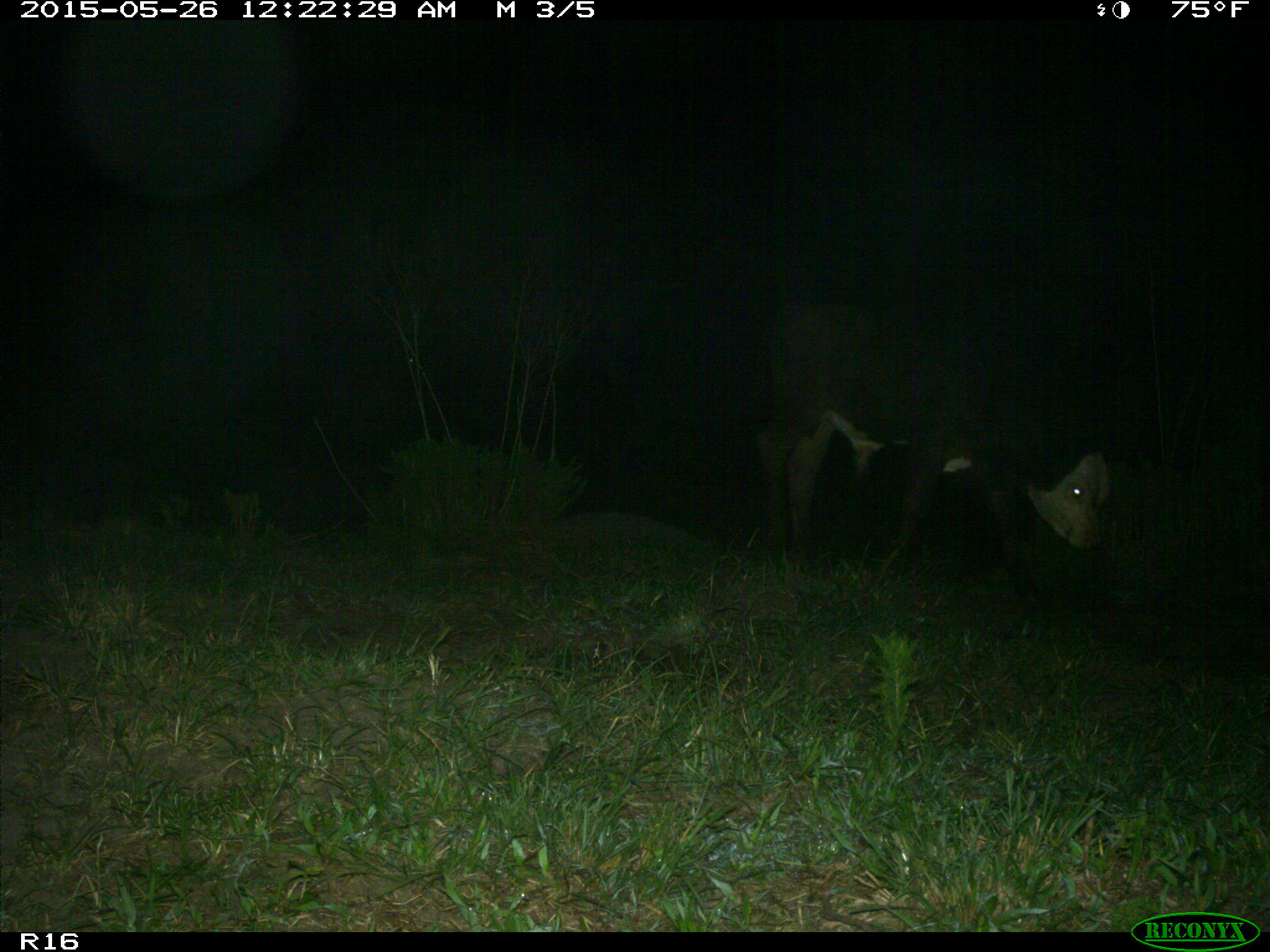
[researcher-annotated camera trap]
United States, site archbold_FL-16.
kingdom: Animalia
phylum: Chordata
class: Mammalia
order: Artiodactyla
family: Bovidae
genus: Bos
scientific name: Bos taurus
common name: domestic cow